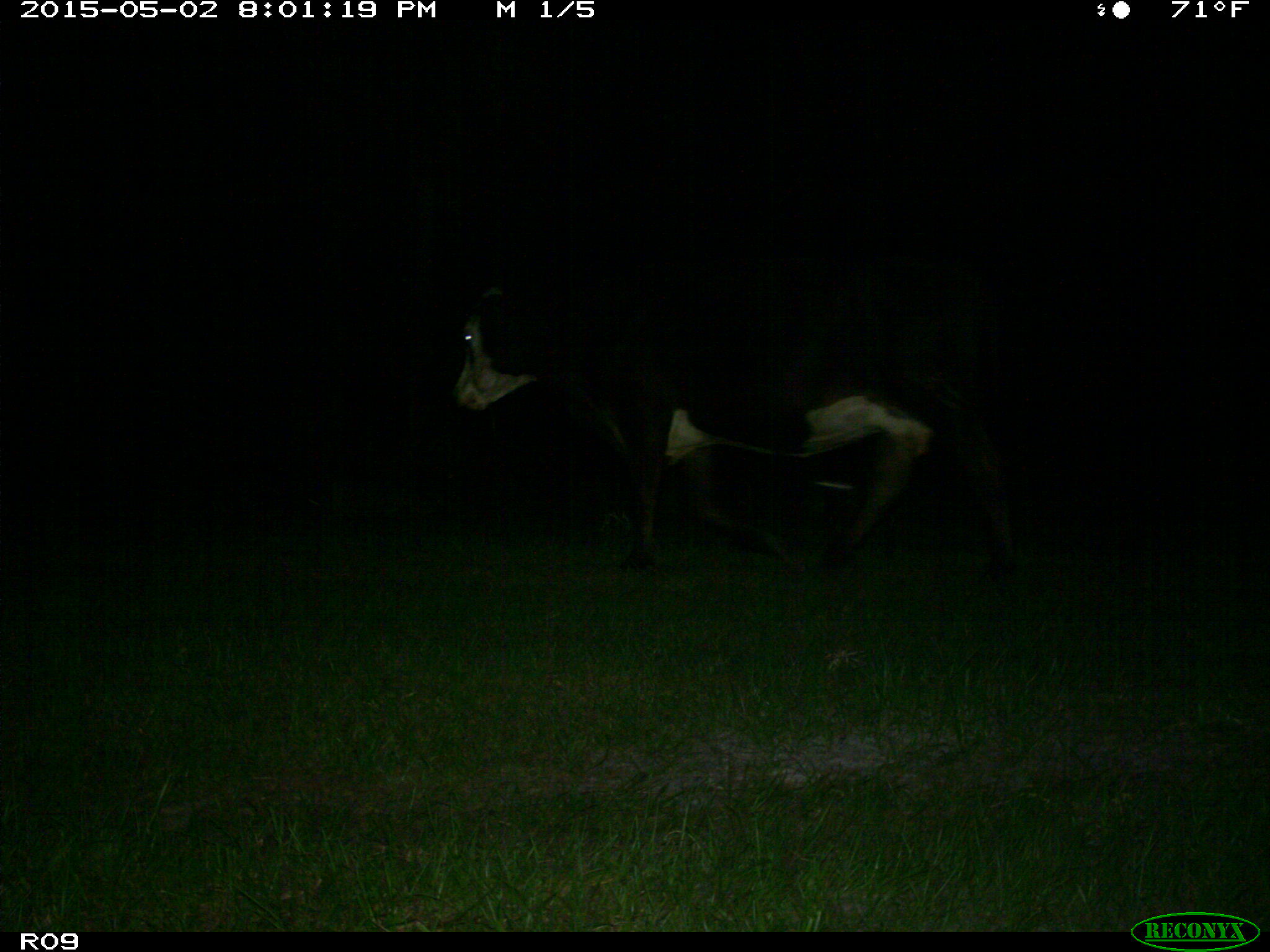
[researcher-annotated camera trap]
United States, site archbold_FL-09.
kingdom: Animalia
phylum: Chordata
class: Mammalia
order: Artiodactyla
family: Bovidae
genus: Bos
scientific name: Bos taurus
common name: domestic cow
Bos taurus (domestic cow).